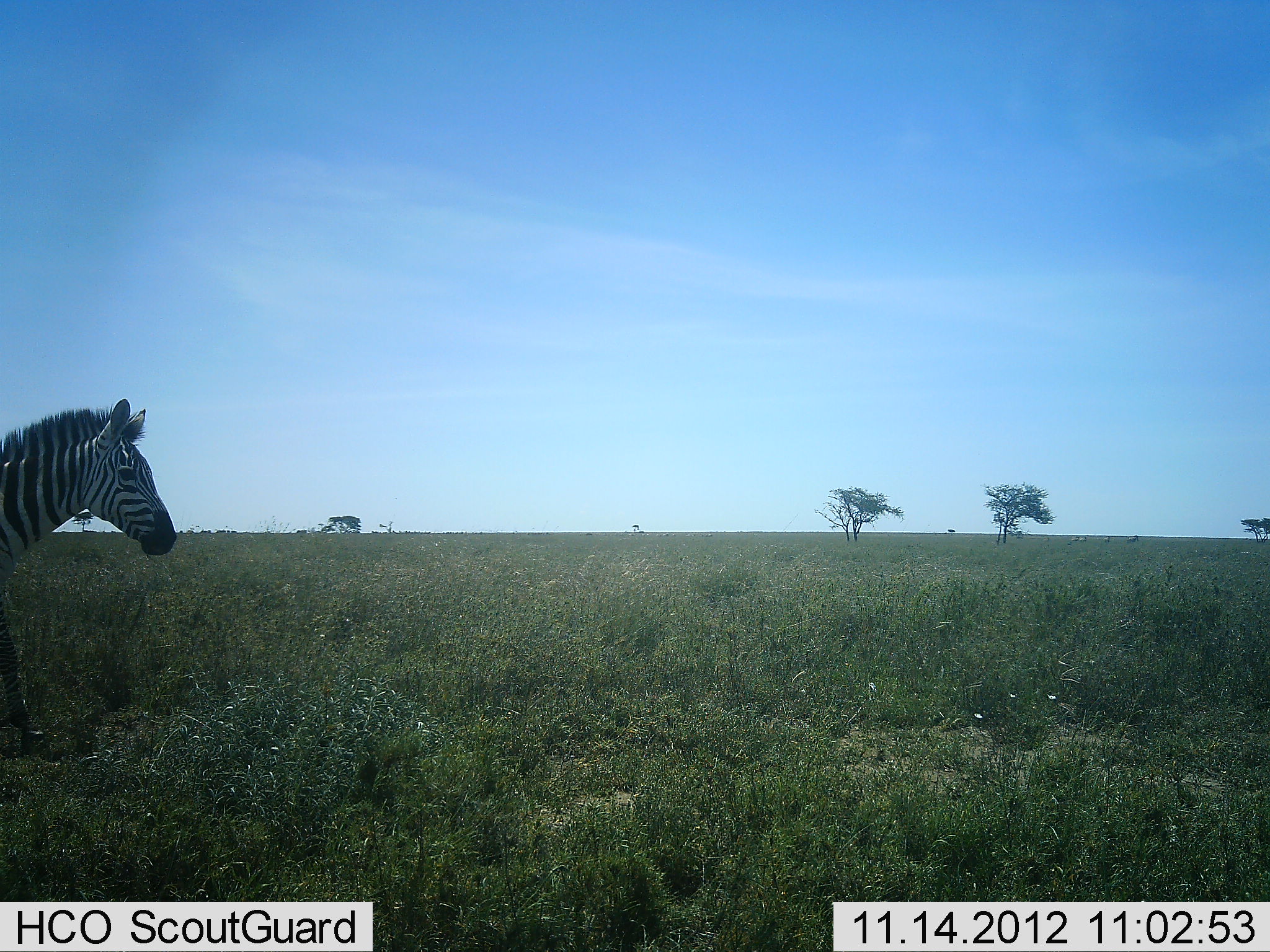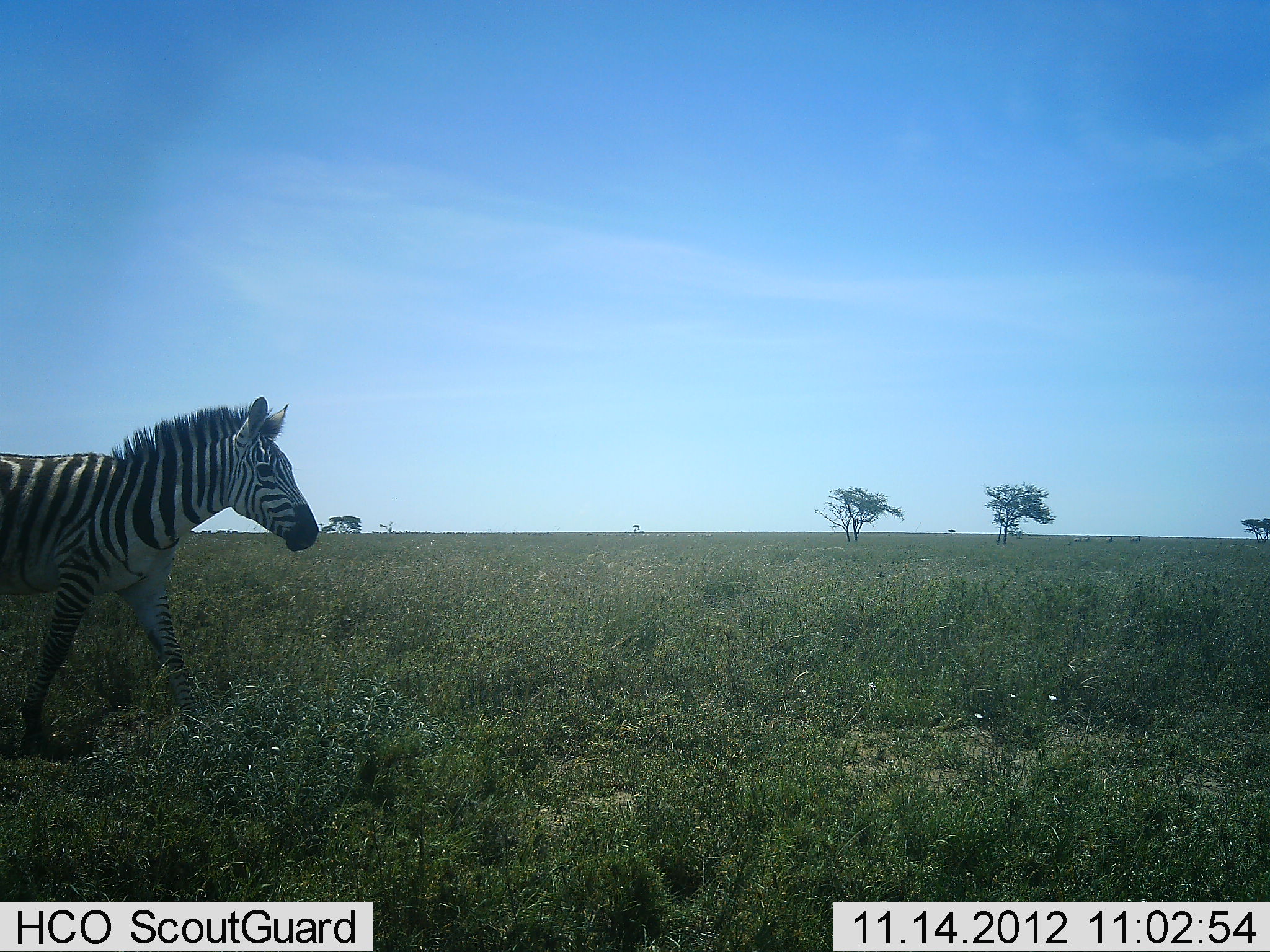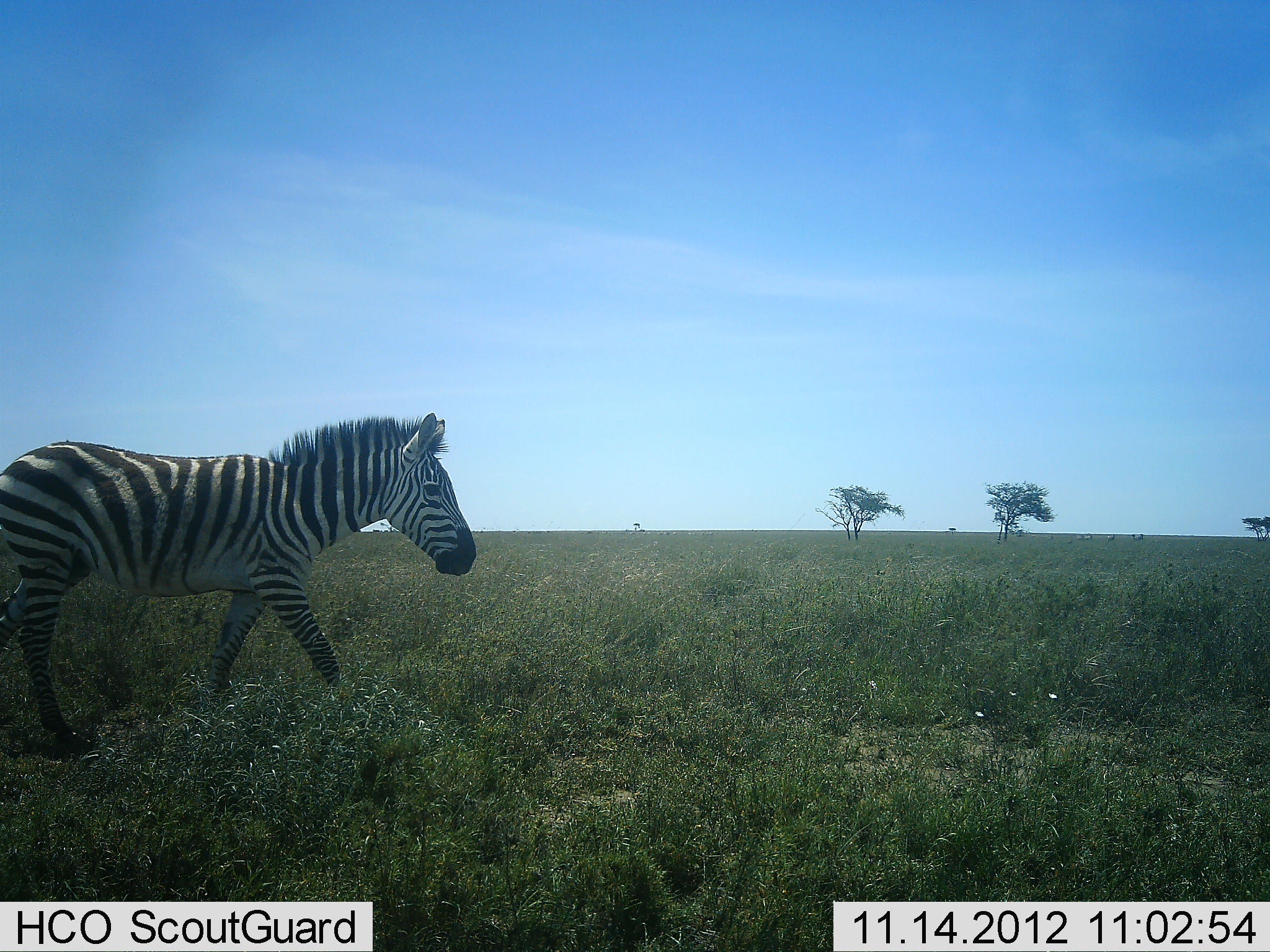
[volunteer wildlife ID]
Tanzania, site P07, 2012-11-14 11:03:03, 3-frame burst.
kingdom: Animalia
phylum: Chordata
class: Mammalia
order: Perissodactyla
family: Equidae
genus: Equus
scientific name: Equus quagga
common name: plains zebra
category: zebra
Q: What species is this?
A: Zebra (plains zebra) (Equus quagga).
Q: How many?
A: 1.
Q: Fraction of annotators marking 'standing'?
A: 20%.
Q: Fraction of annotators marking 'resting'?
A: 0%.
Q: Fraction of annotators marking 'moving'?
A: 90%.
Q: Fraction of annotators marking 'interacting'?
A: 0%.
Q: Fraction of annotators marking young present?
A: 0%.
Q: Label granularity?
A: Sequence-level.